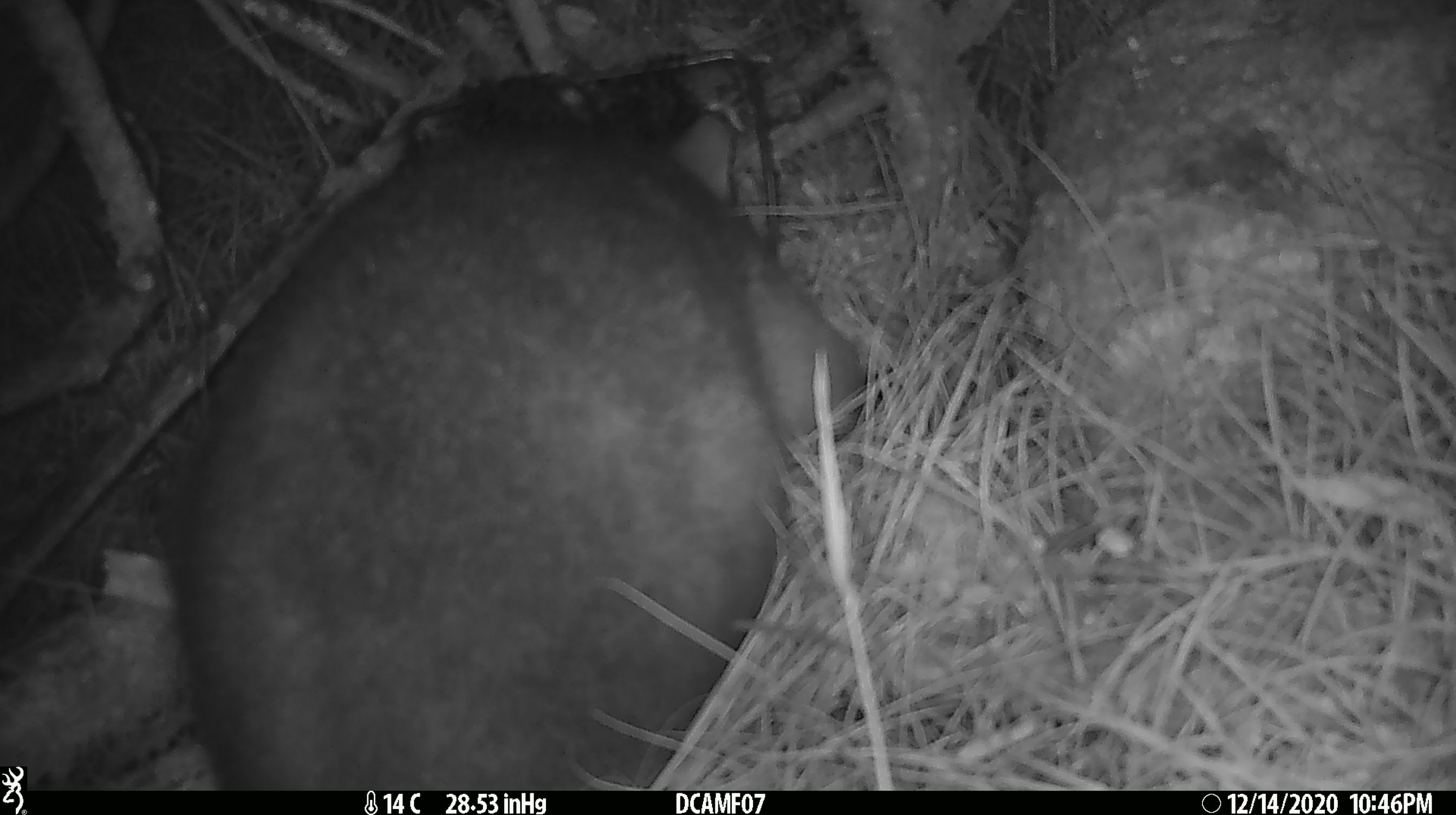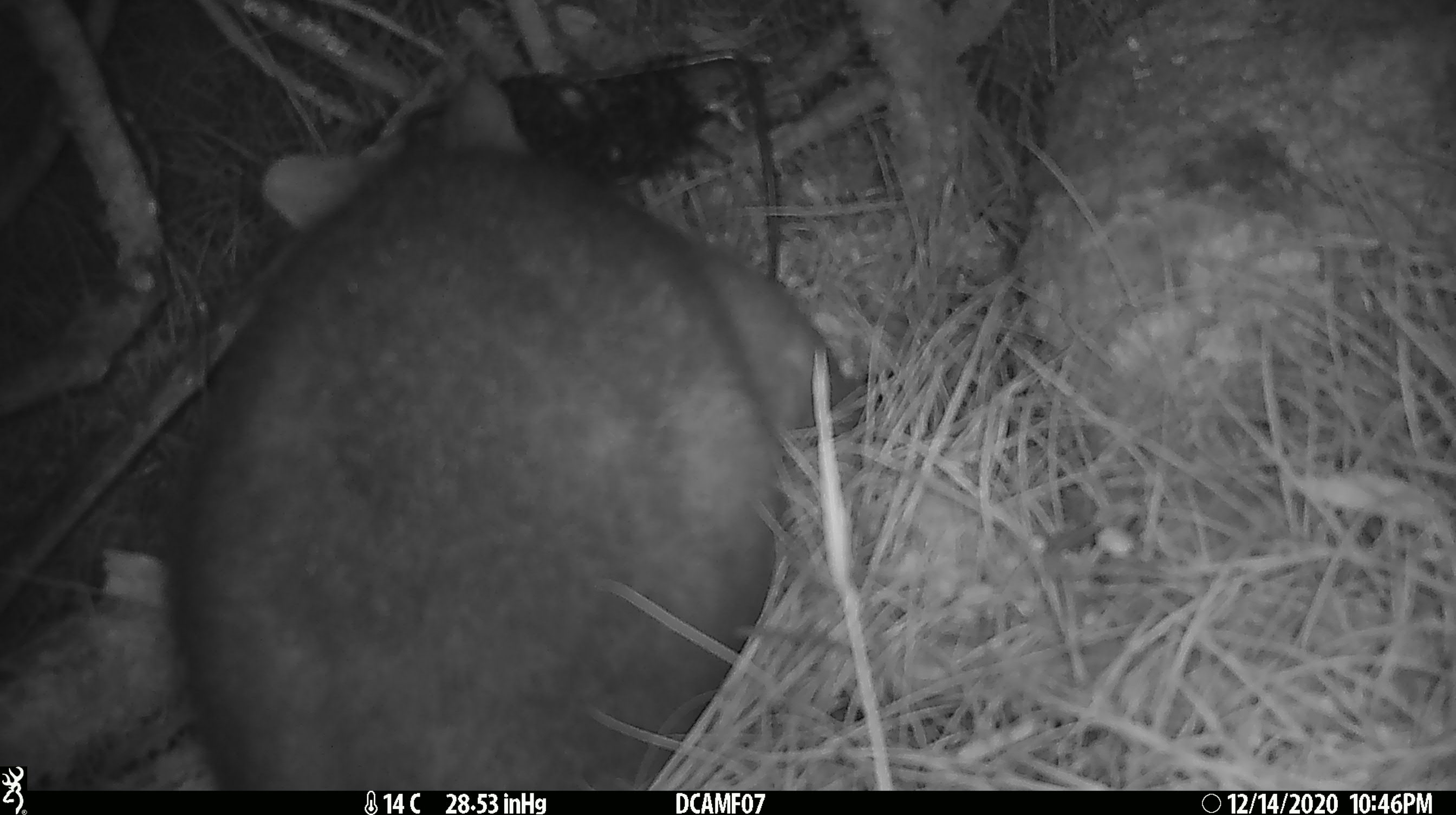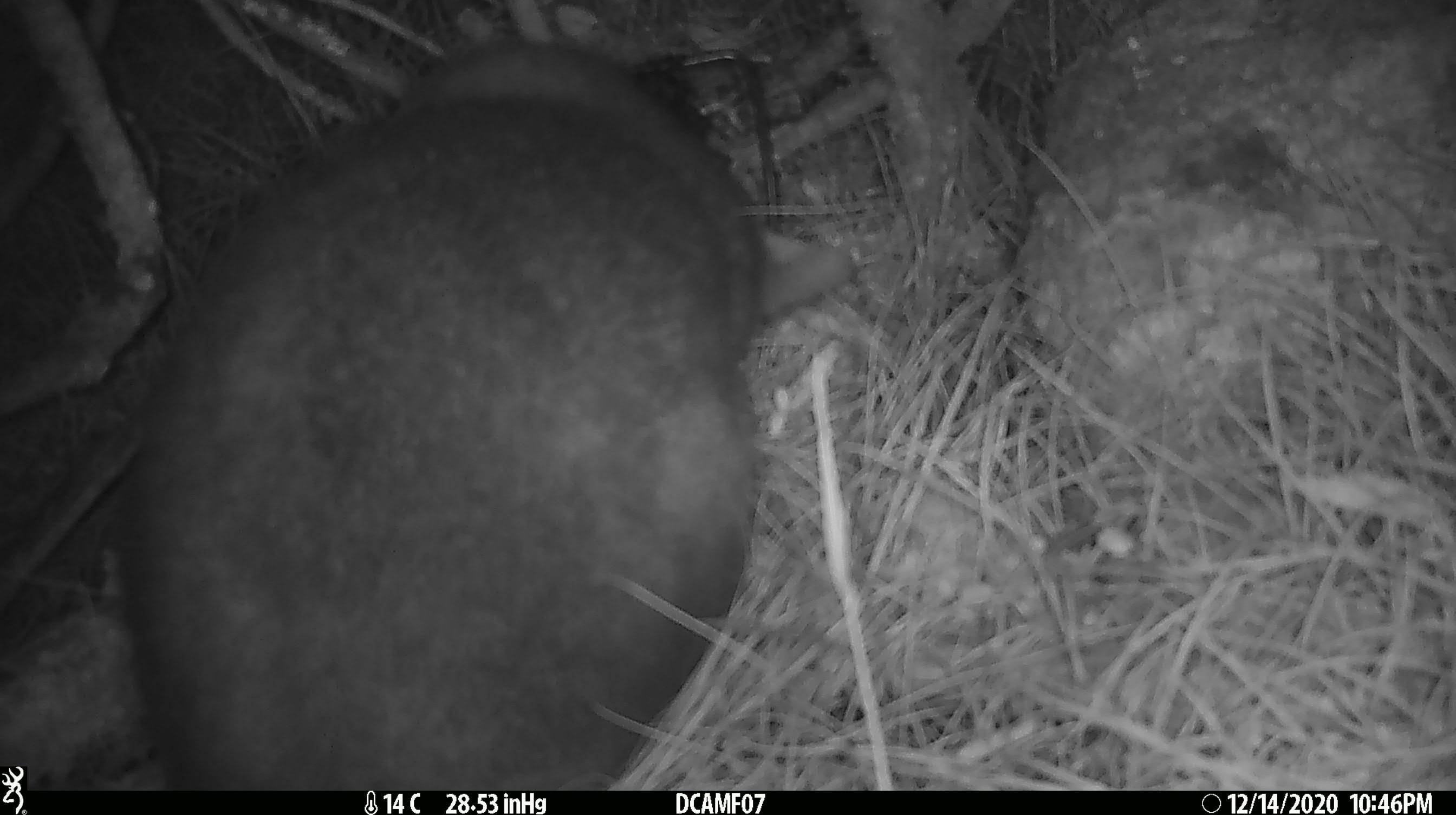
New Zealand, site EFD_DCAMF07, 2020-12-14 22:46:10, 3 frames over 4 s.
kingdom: Animalia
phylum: Chordata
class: Mammalia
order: Diprotodontia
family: Phalangeridae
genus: Trichosurus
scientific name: Trichosurus vulpecula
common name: common brushtail possum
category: possum